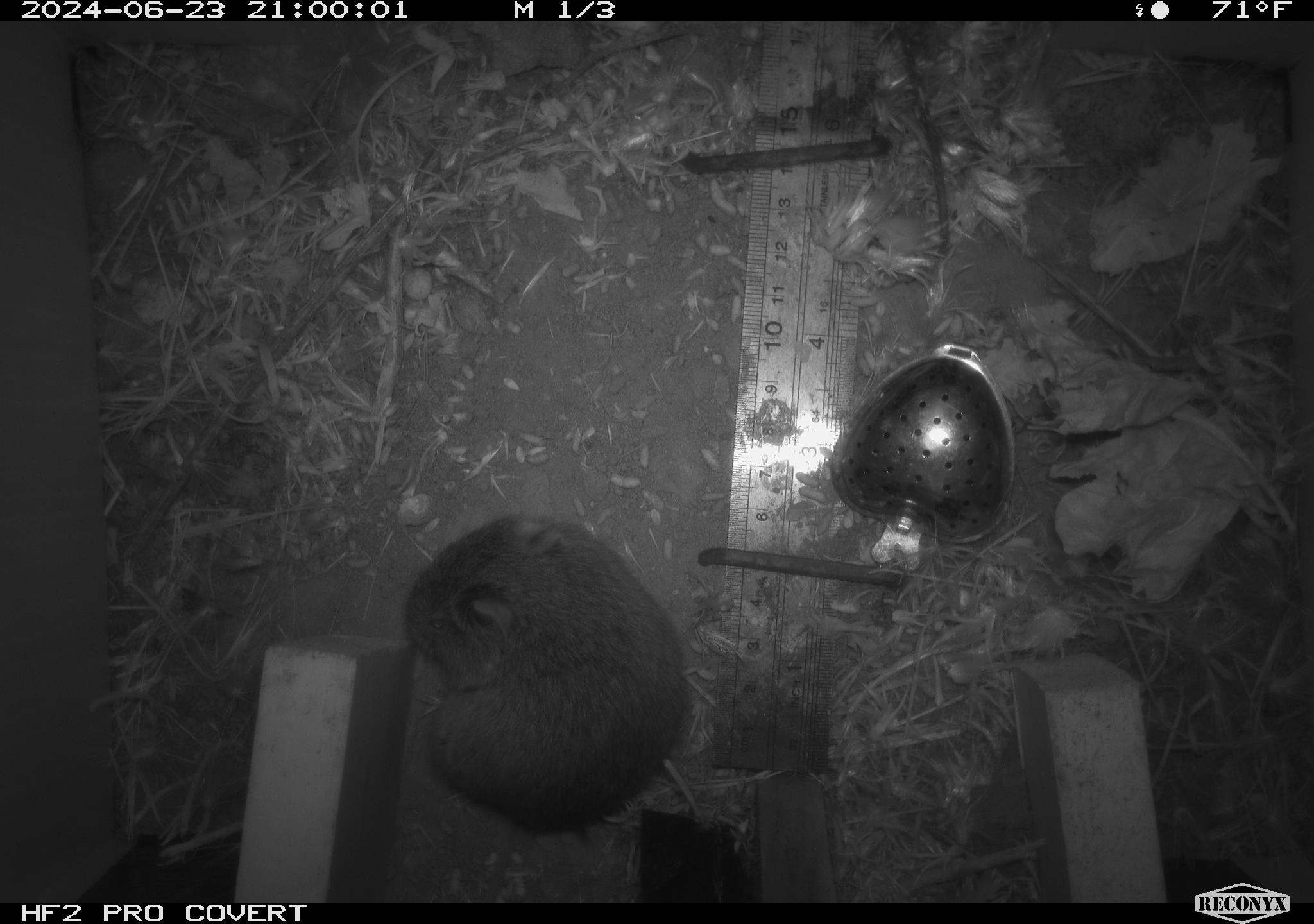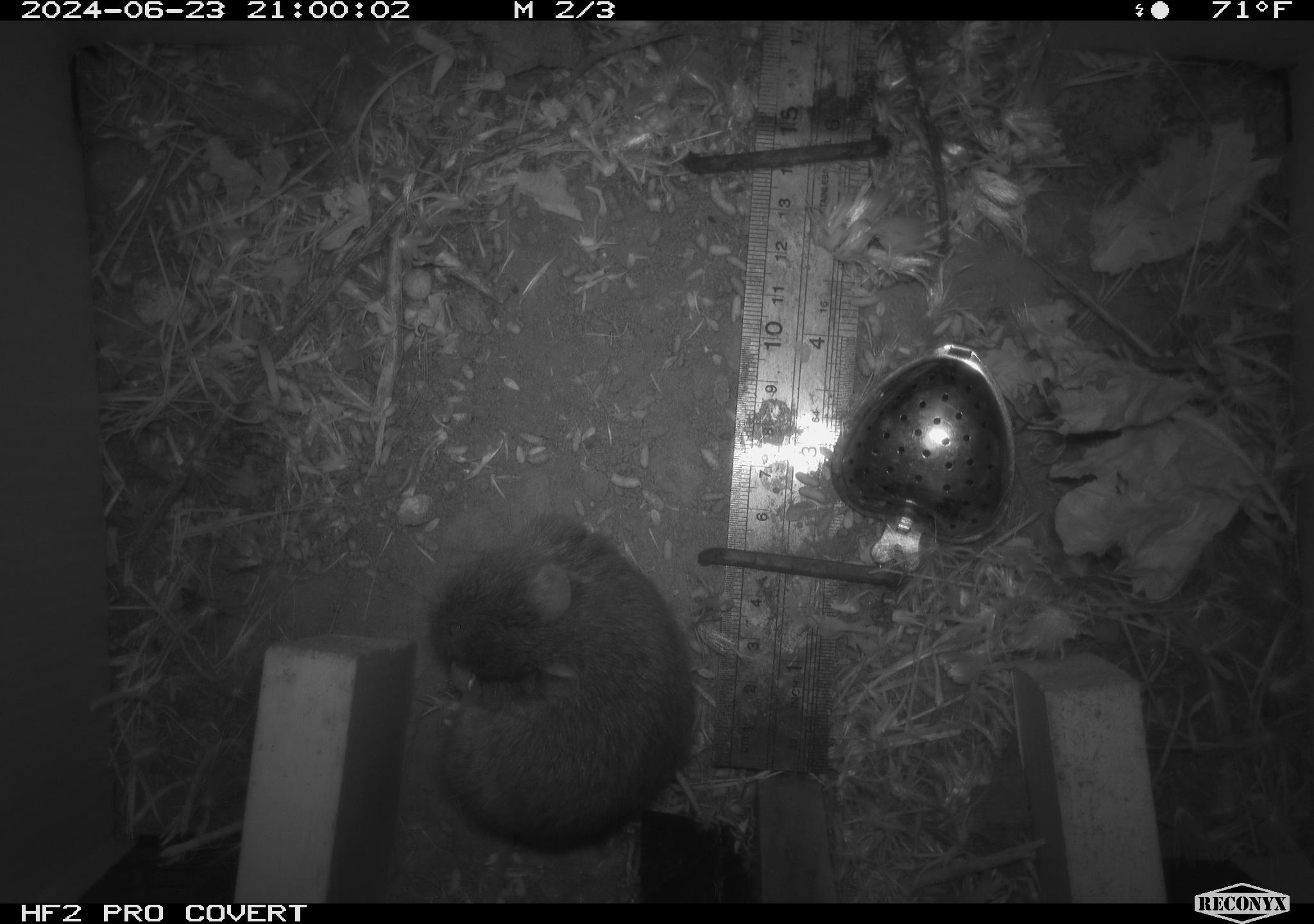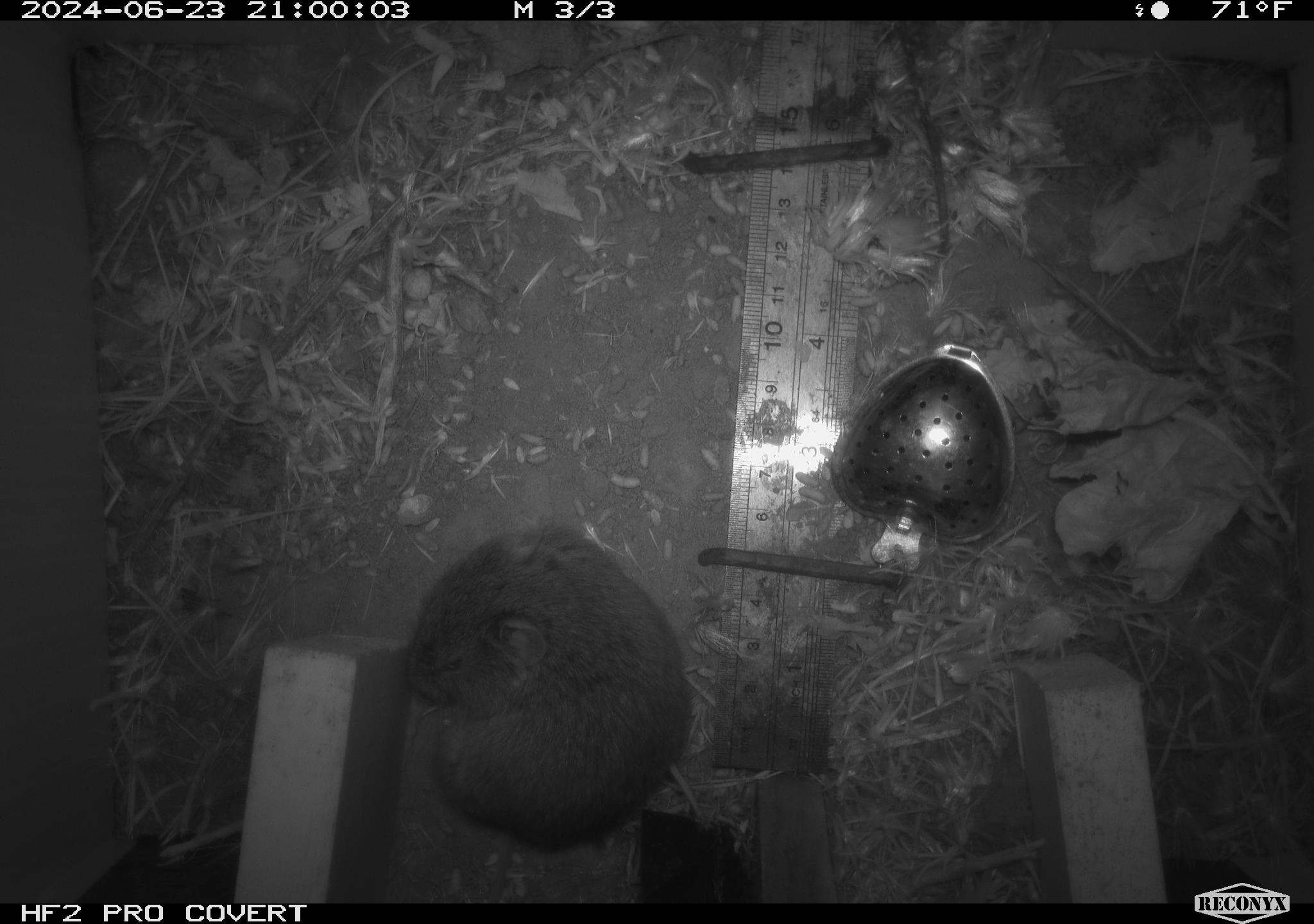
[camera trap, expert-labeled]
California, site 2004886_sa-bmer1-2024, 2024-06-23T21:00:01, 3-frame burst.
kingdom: Animalia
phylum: Chordata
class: Mammalia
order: Rodentia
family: Cricetidae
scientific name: Cricetidae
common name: hamsters, voles, lemmings, and allies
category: cricetidae family